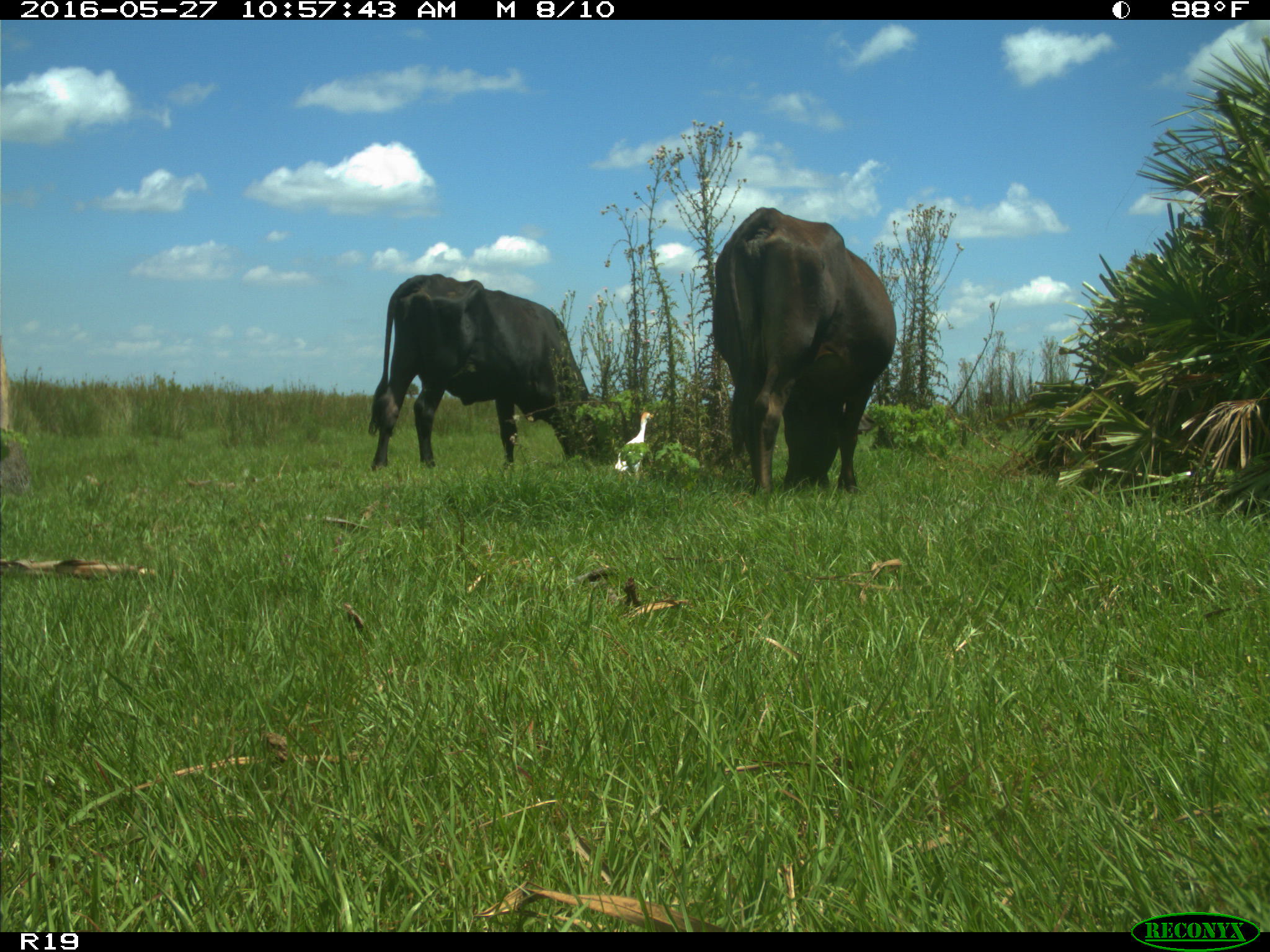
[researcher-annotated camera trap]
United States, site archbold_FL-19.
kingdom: Animalia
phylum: Chordata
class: Mammalia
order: Artiodactyla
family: Bovidae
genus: Bos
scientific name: Bos taurus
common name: domestic cow